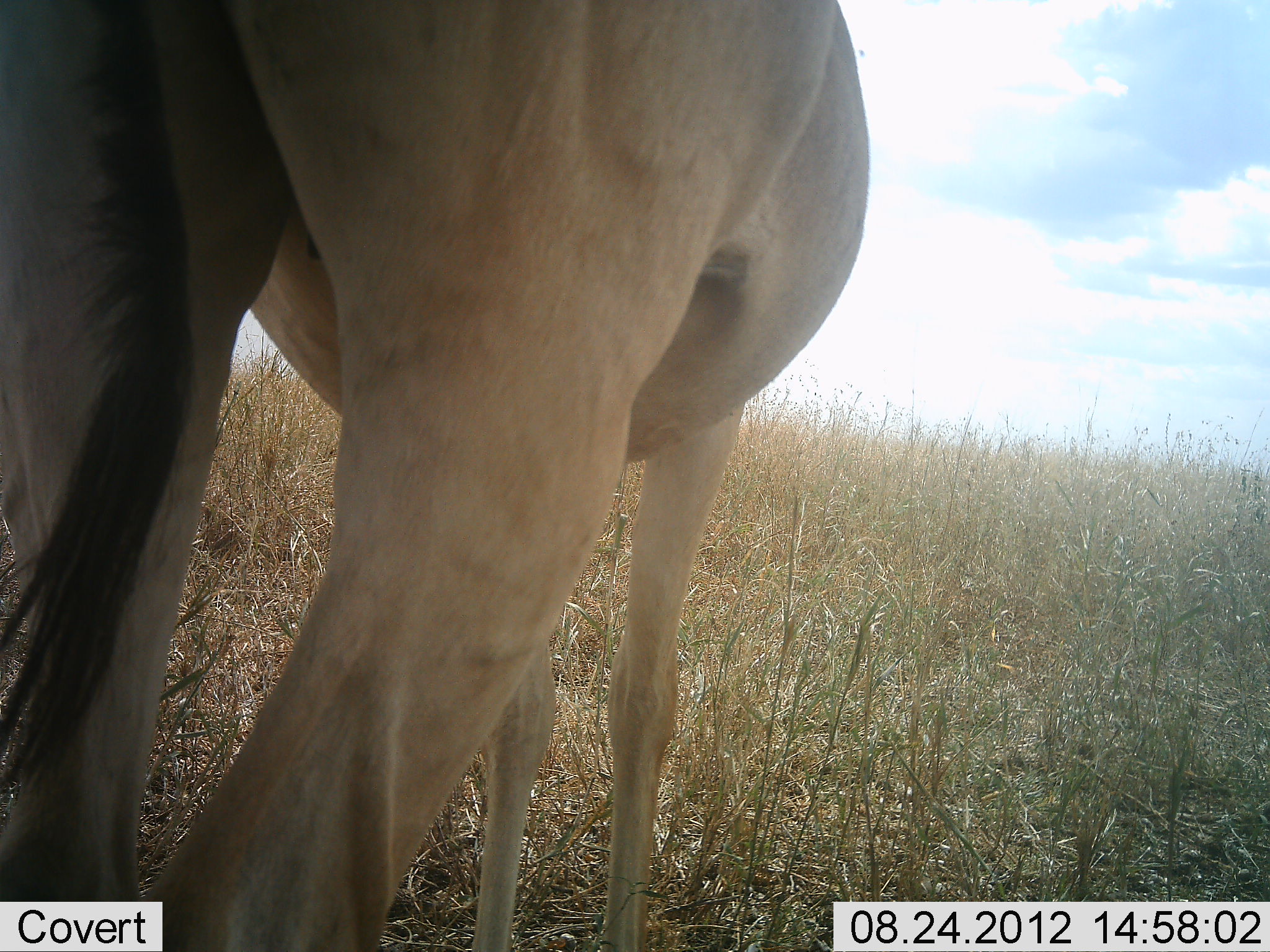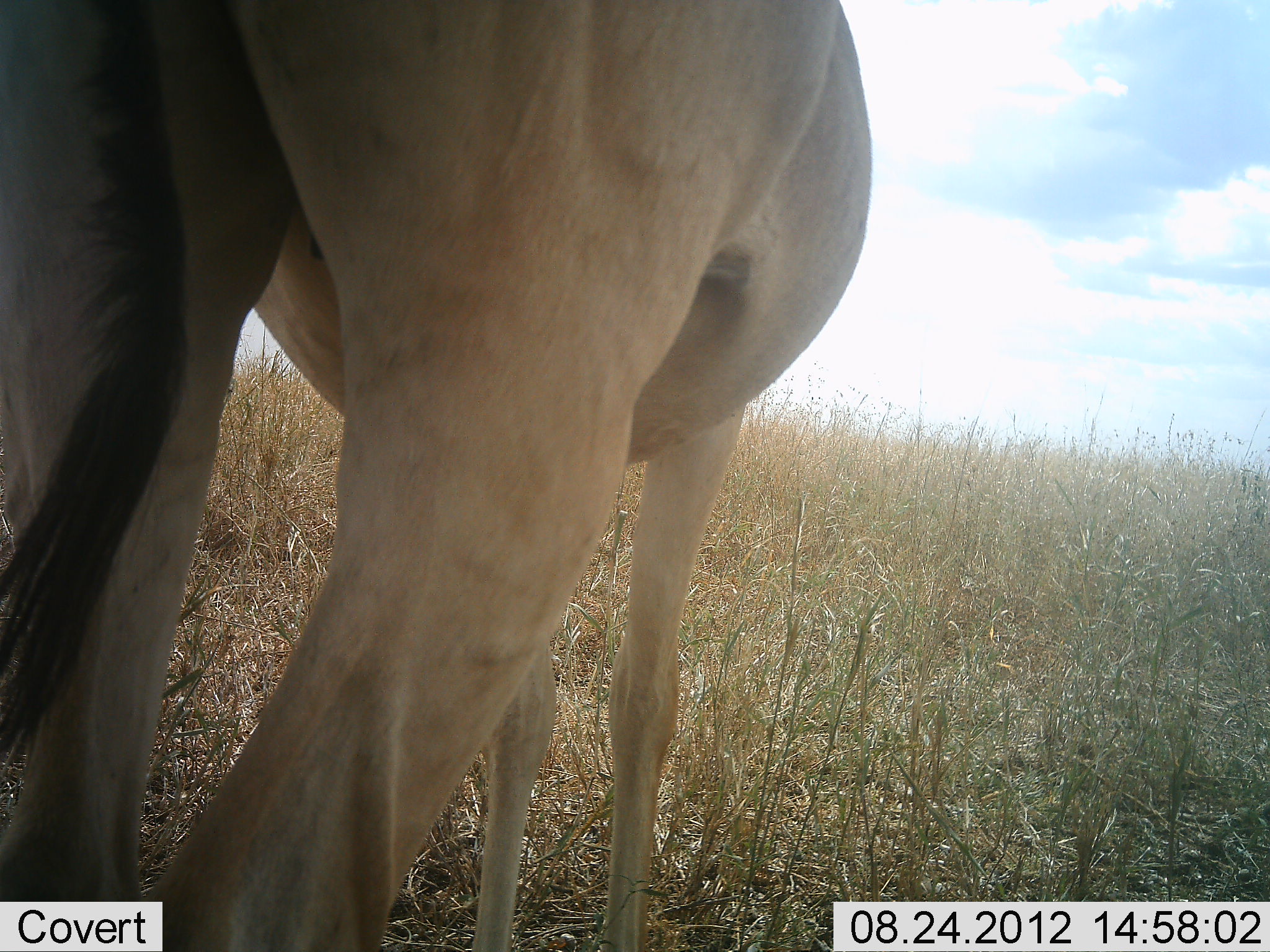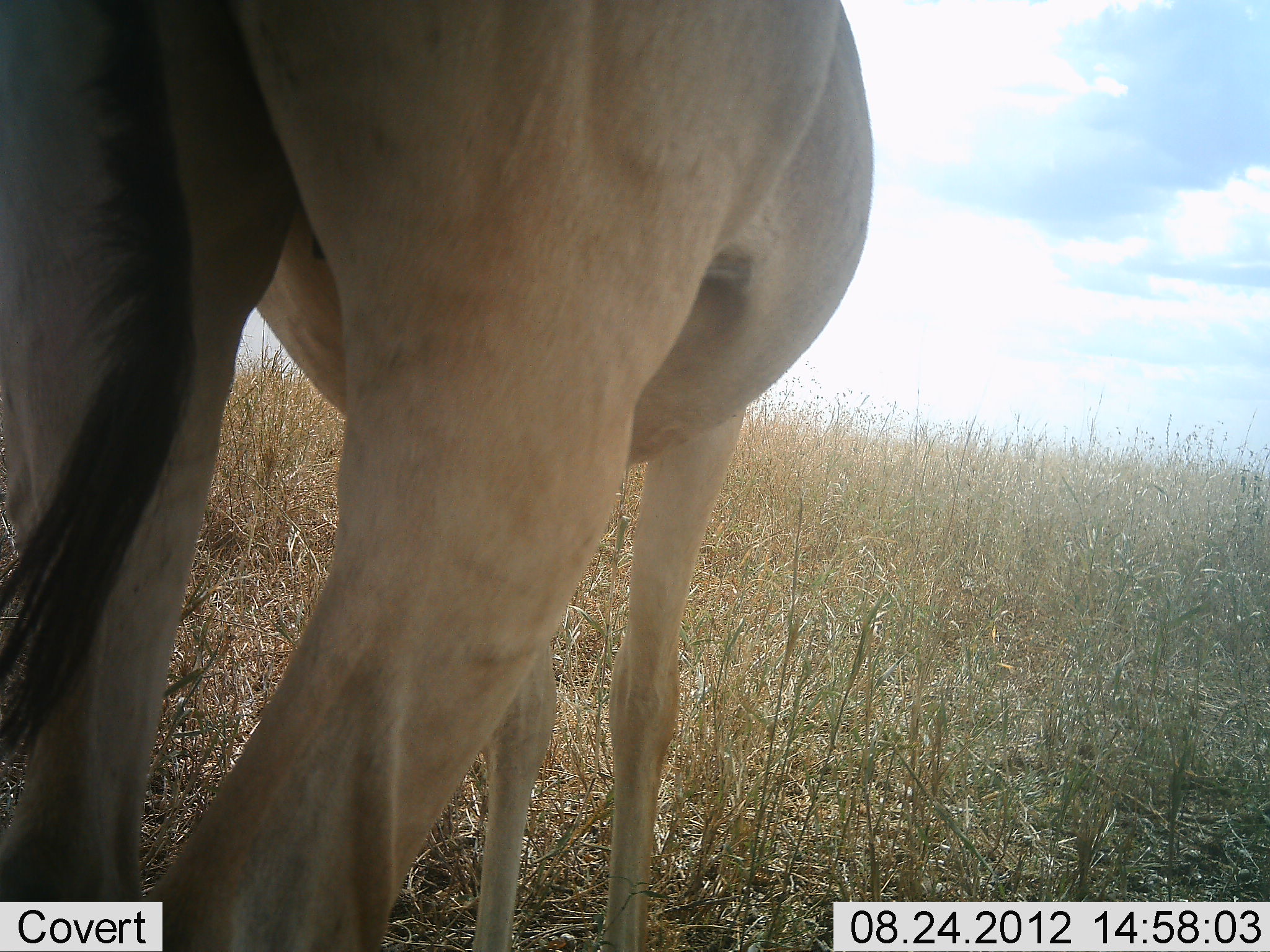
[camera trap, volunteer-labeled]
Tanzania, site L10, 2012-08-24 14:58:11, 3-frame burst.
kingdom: Animalia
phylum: Chordata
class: Mammalia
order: Artiodactyla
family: Bovidae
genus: Alcelaphus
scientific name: Alcelaphus buselaphus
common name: hartebeest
Hartebeest (Alcelaphus buselaphus), count 1. Behavior (volunteer vote fractions): standing 100%, resting 0%, moving 0%, interacting 0%. Young present (vote fraction): 0%. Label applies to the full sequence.